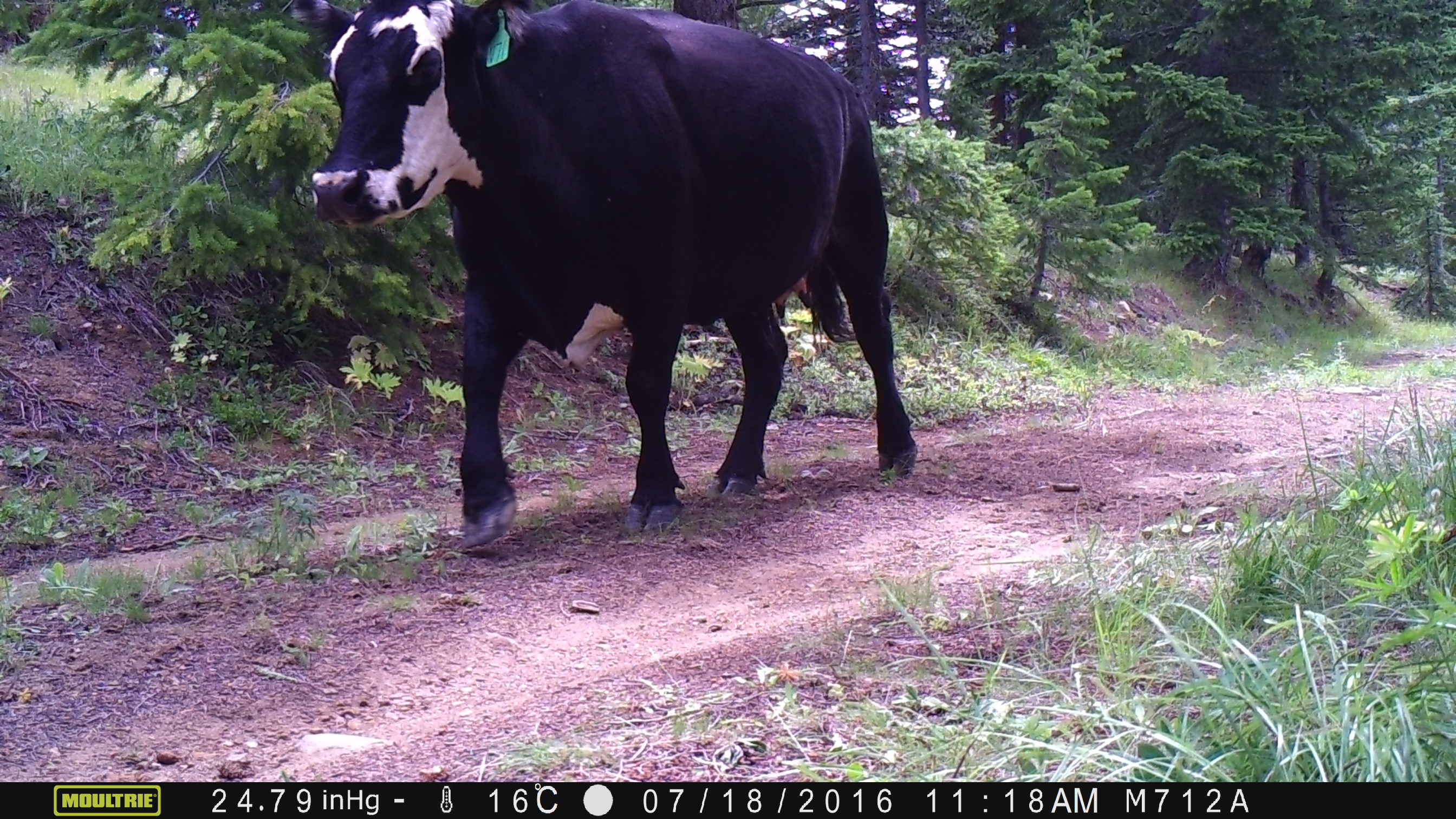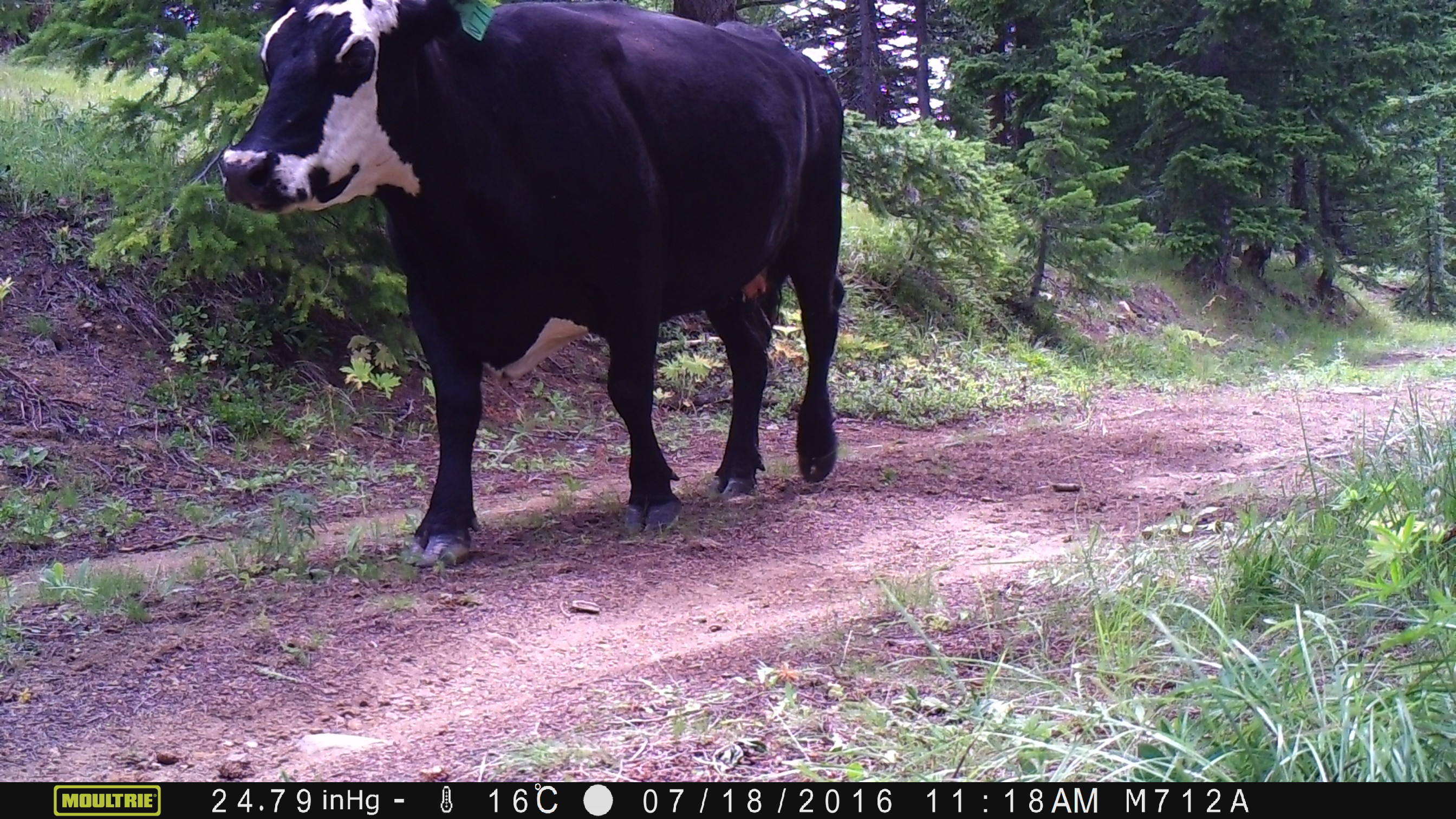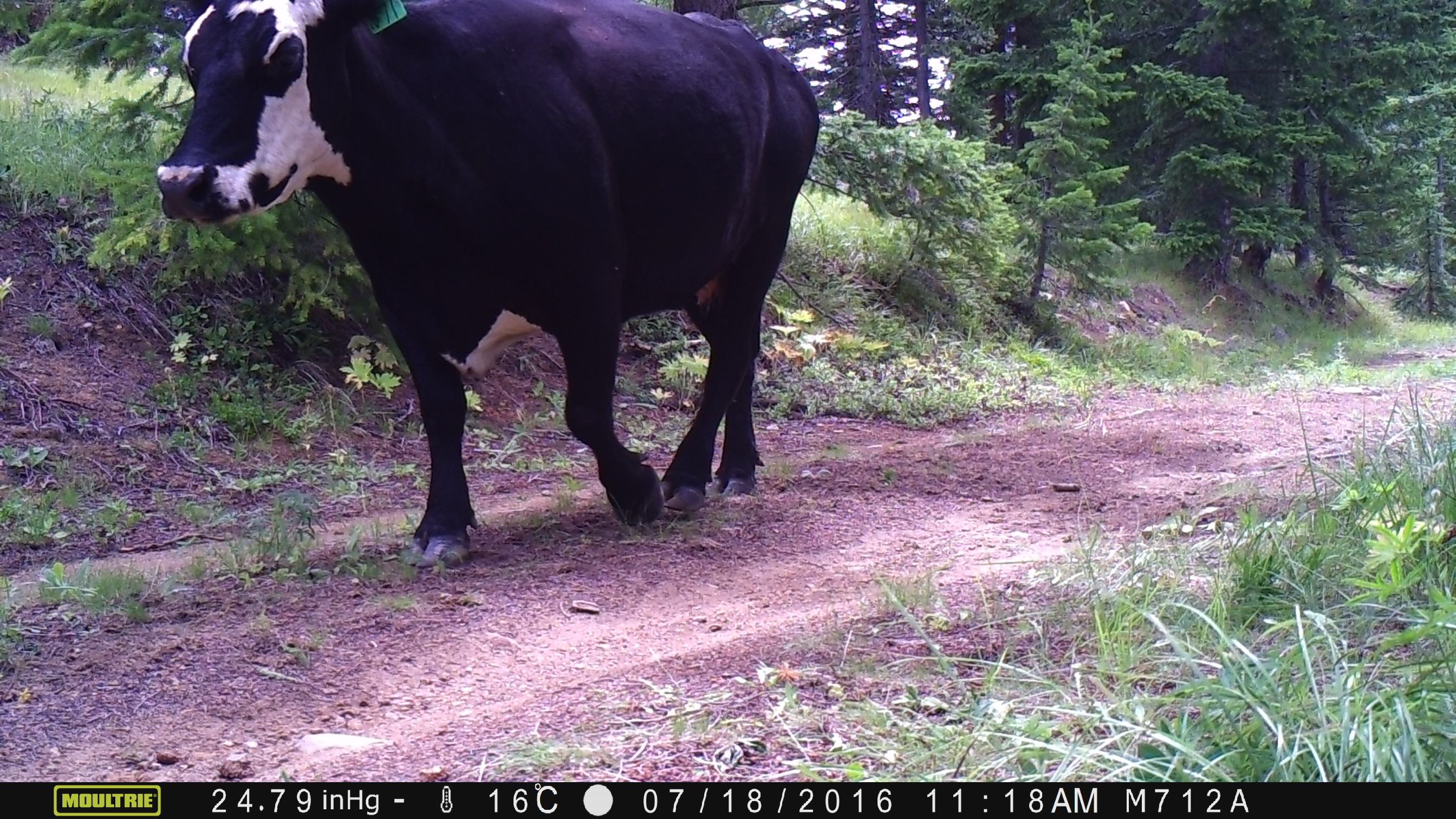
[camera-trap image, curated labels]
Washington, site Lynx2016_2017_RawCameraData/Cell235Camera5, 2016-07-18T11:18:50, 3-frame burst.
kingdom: Animalia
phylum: Chordata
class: Mammalia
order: Artiodactyla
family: Bovidae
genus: Bos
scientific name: Bos taurus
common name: domestic cattle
Domestic cattle (Bos taurus). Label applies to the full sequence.